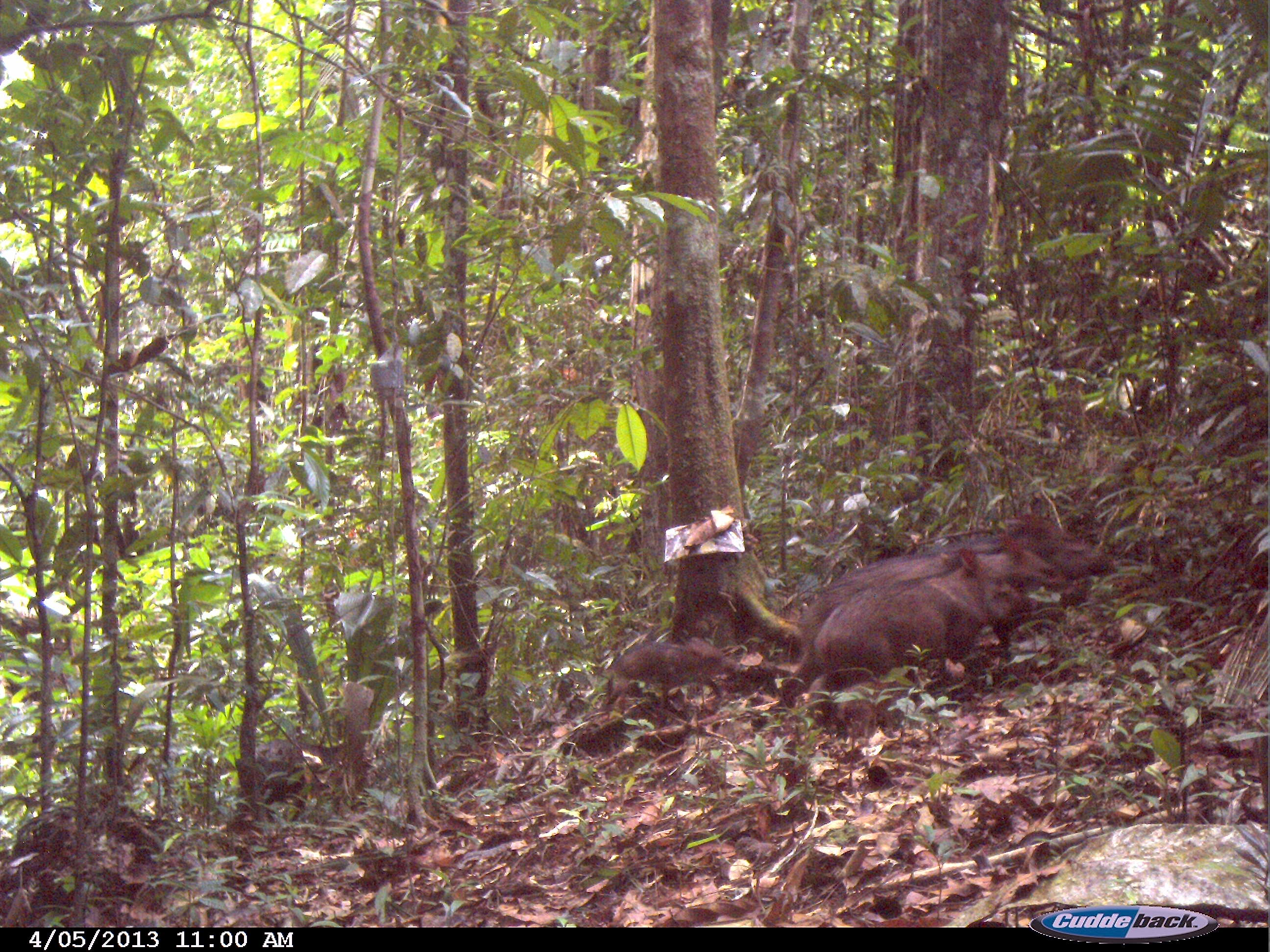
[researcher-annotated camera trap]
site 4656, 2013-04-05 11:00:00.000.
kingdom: Animalia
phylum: Chordata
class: Mammalia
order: Artiodactyla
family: Tayassuidae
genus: Pecari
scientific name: Pecari tajacu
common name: collared peccary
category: tayassu tajacu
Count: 4.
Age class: adult.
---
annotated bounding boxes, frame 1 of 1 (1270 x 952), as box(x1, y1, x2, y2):
tayassu tajacu: box(782, 532, 1063, 681); box(782, 542, 1026, 710); box(859, 514, 1116, 581); box(600, 636, 736, 710); box(257, 738, 339, 812)